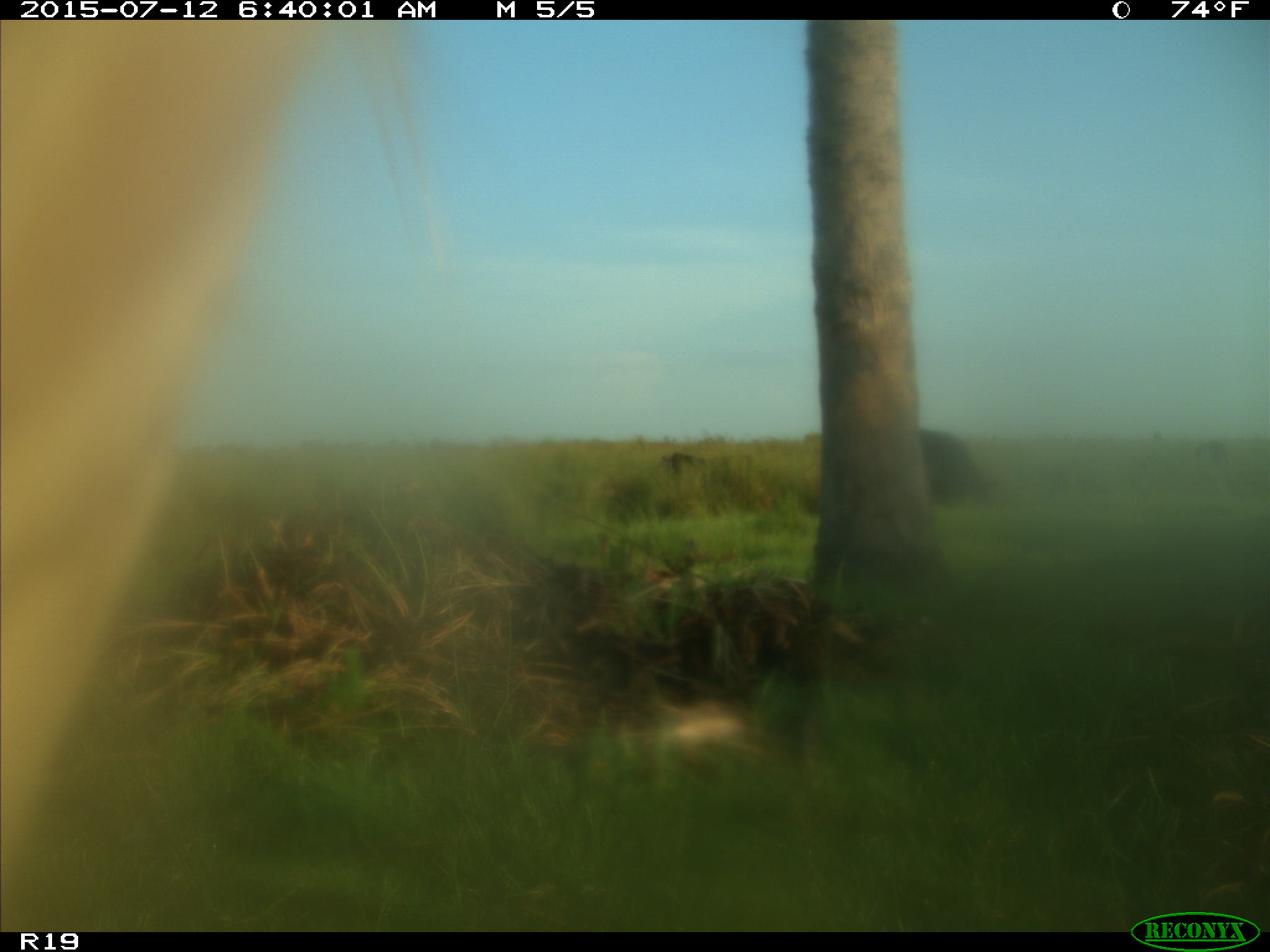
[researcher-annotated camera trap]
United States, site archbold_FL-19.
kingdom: Animalia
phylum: Chordata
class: Mammalia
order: Artiodactyla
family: Bovidae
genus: Bos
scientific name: Bos taurus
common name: domestic cow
Bos taurus (domestic cow).